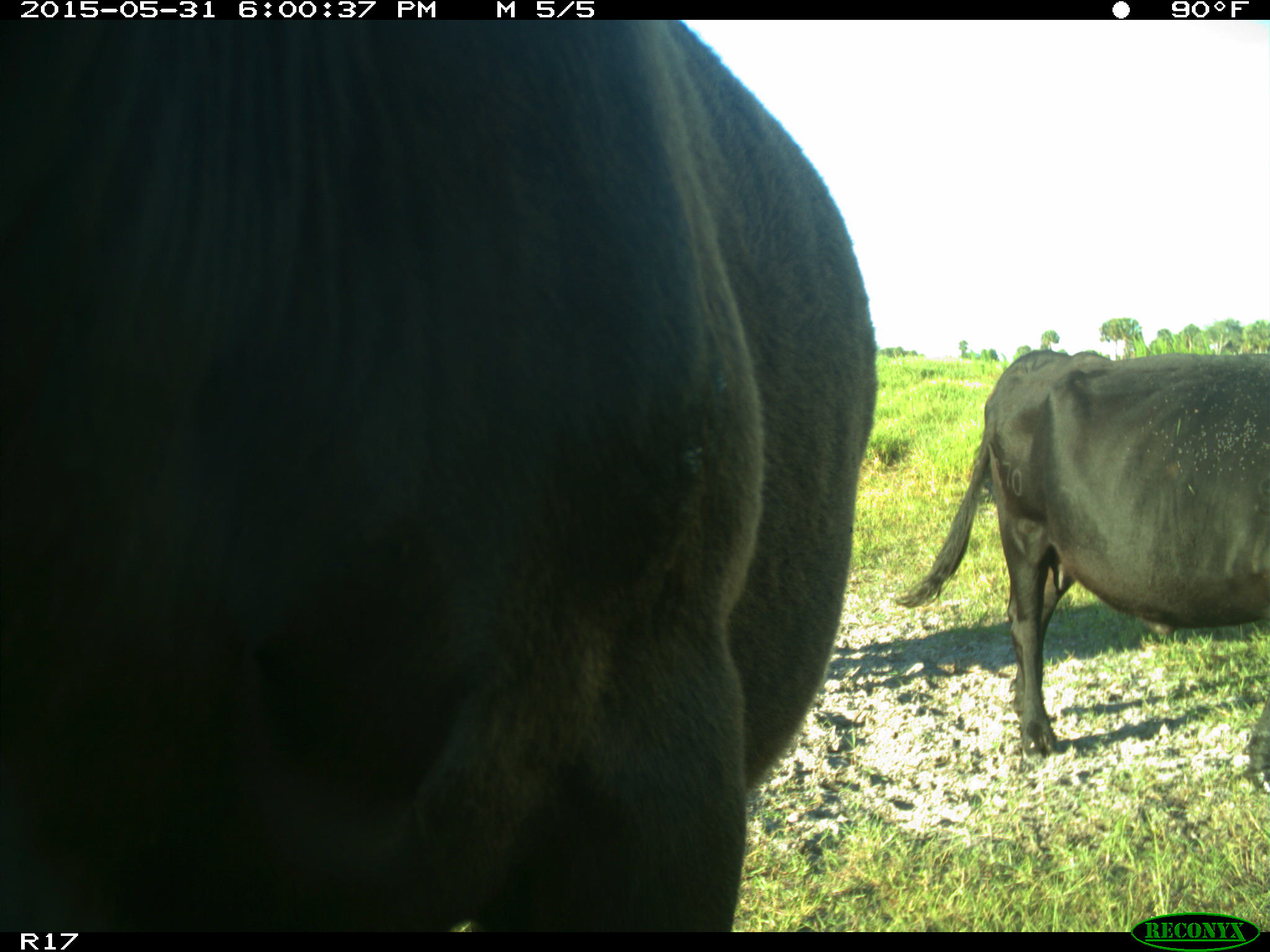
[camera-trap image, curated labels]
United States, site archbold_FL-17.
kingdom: Animalia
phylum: Chordata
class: Mammalia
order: Artiodactyla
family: Bovidae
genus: Bos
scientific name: Bos taurus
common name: domestic cow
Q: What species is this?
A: Bos taurus (domestic cow).